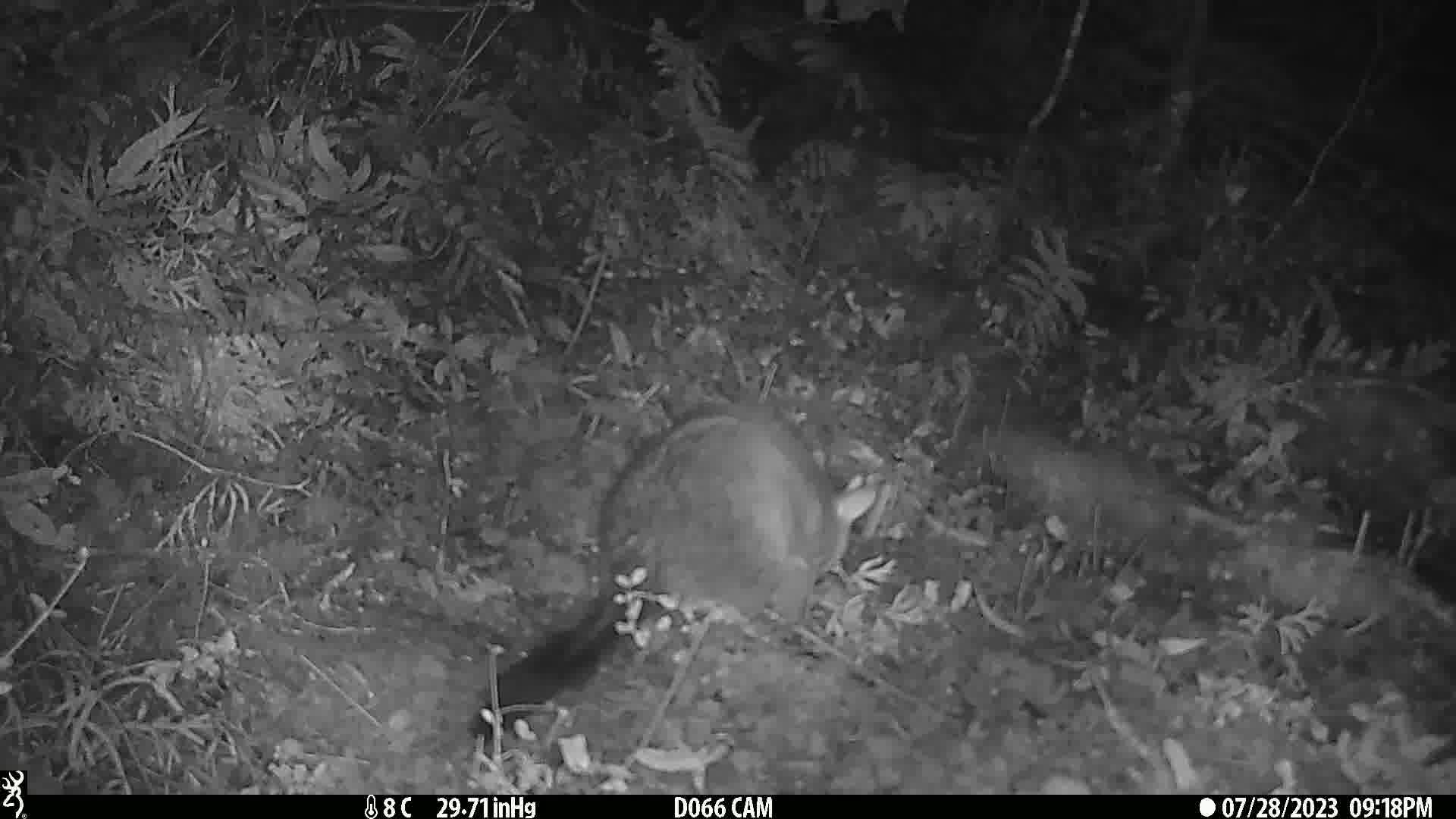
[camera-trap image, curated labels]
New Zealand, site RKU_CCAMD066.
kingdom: Animalia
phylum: Chordata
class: Mammalia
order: Diprotodontia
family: Phalangeridae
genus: Trichosurus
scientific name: Trichosurus vulpecula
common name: common brushtail possum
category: possum